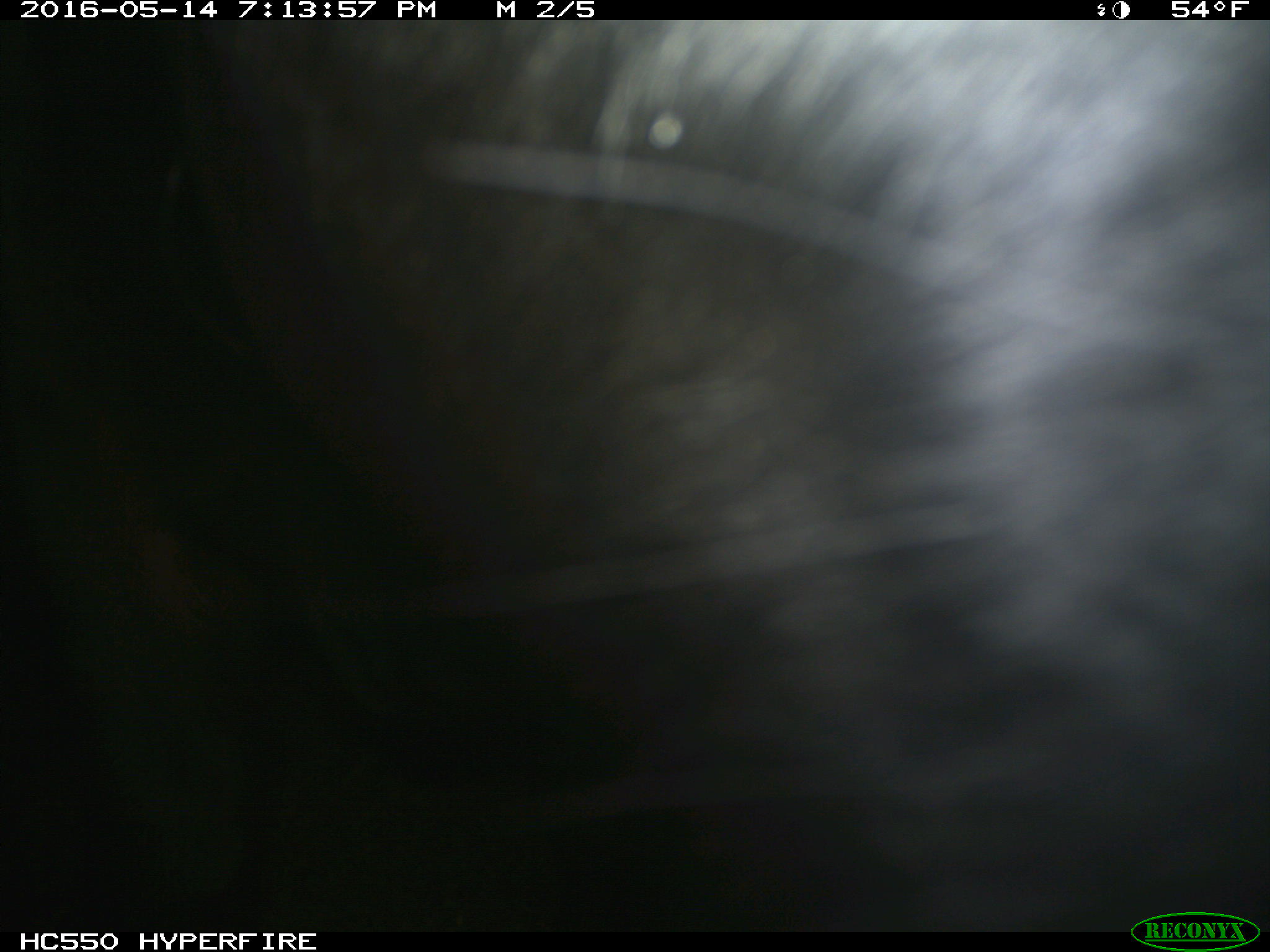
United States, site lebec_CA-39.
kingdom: Animalia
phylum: Chordata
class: Mammalia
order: Artiodactyla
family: Bovidae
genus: Bos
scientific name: Bos taurus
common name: domestic cow